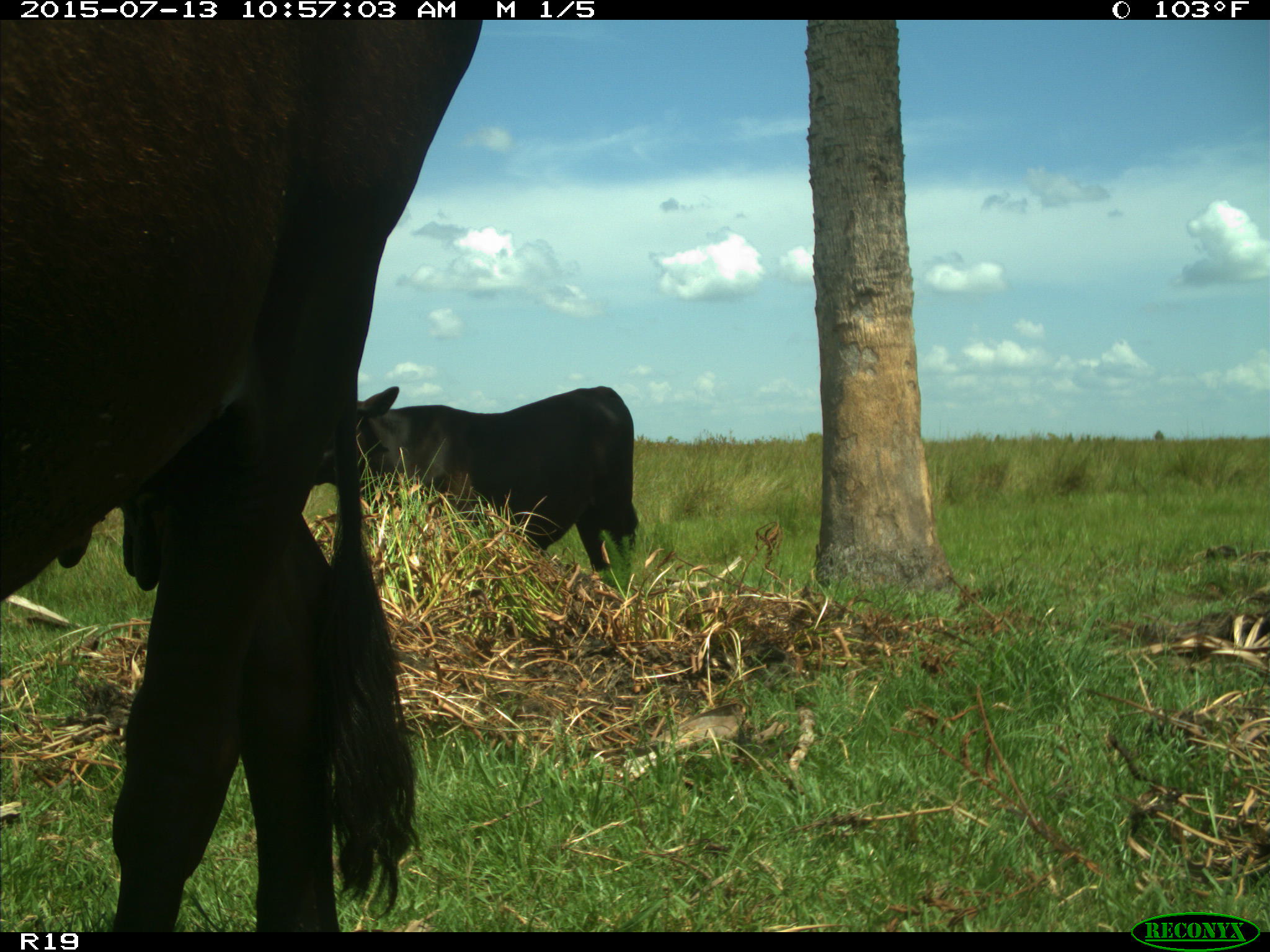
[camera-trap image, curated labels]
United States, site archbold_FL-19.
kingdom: Animalia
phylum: Chordata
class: Mammalia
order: Artiodactyla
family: Bovidae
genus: Bos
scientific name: Bos taurus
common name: domestic cow